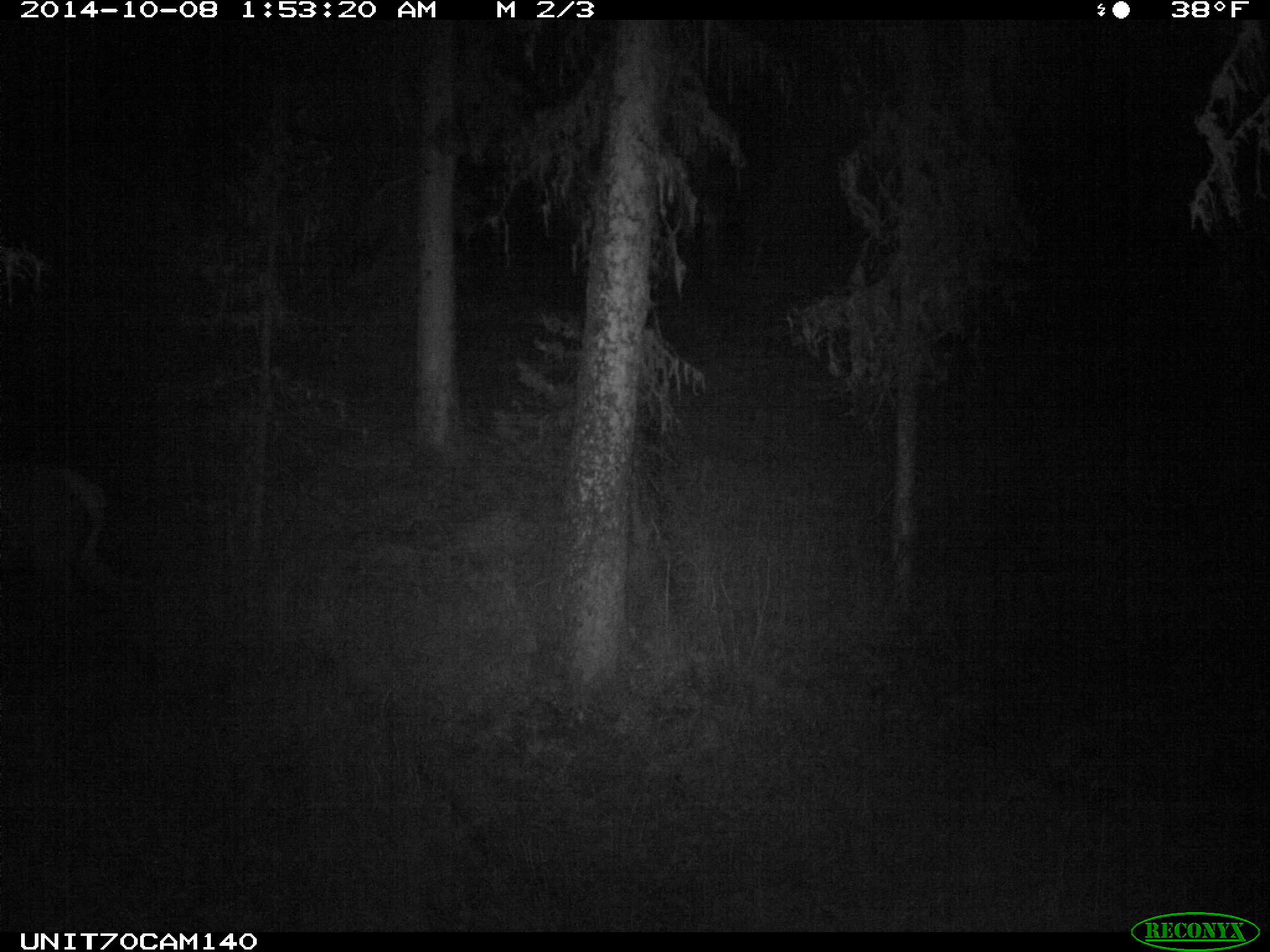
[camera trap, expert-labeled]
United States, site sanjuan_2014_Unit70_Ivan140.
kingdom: Animalia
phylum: Chordata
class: Mammalia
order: Artiodactyla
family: Cervidae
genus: Cervus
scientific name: Cervus elaphus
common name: red deer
Cervus elaphus (red deer).